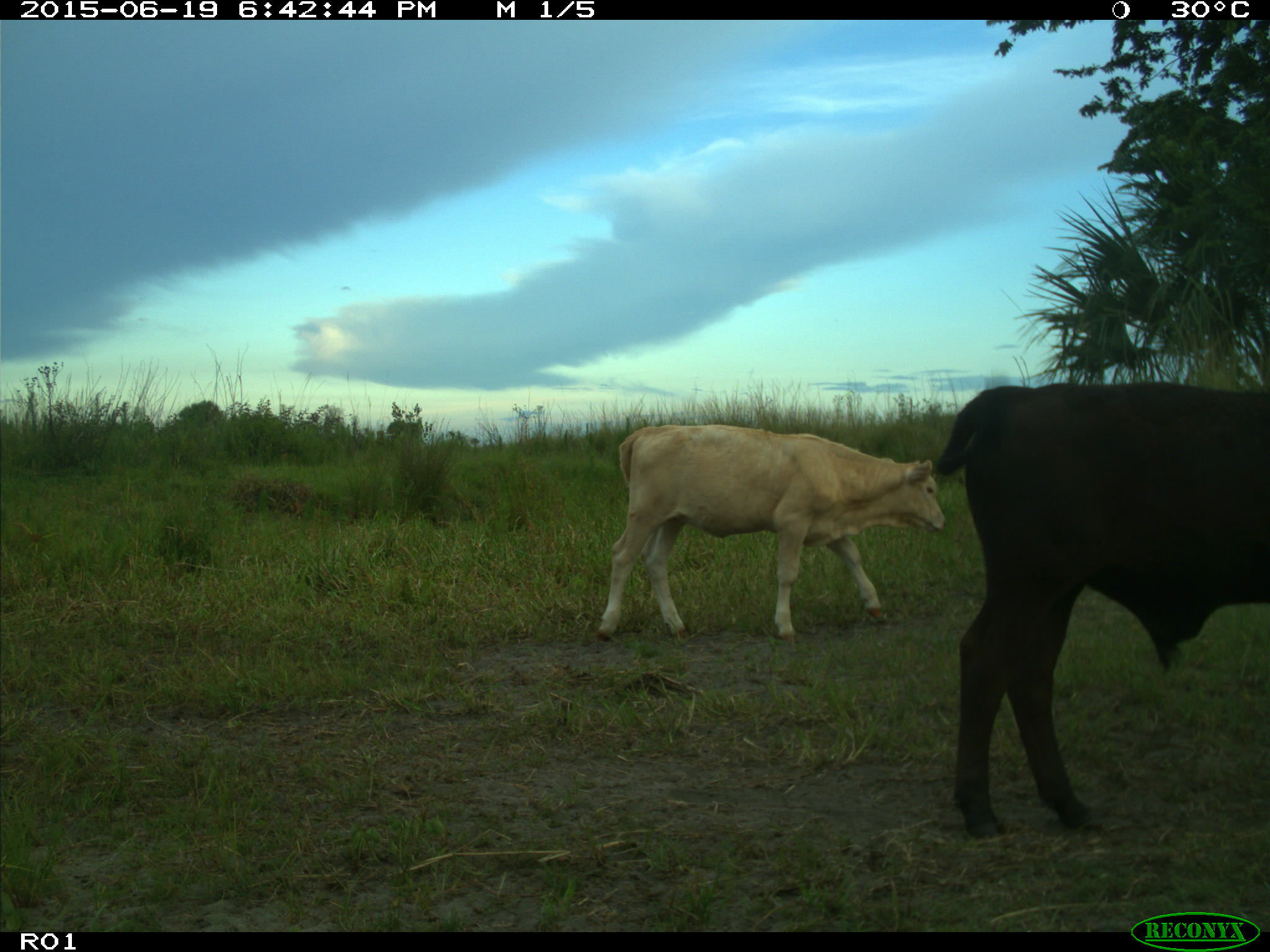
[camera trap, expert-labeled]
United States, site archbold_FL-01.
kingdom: Animalia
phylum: Chordata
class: Mammalia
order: Artiodactyla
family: Bovidae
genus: Bos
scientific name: Bos taurus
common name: domestic cow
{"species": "Bos taurus (domestic cow)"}